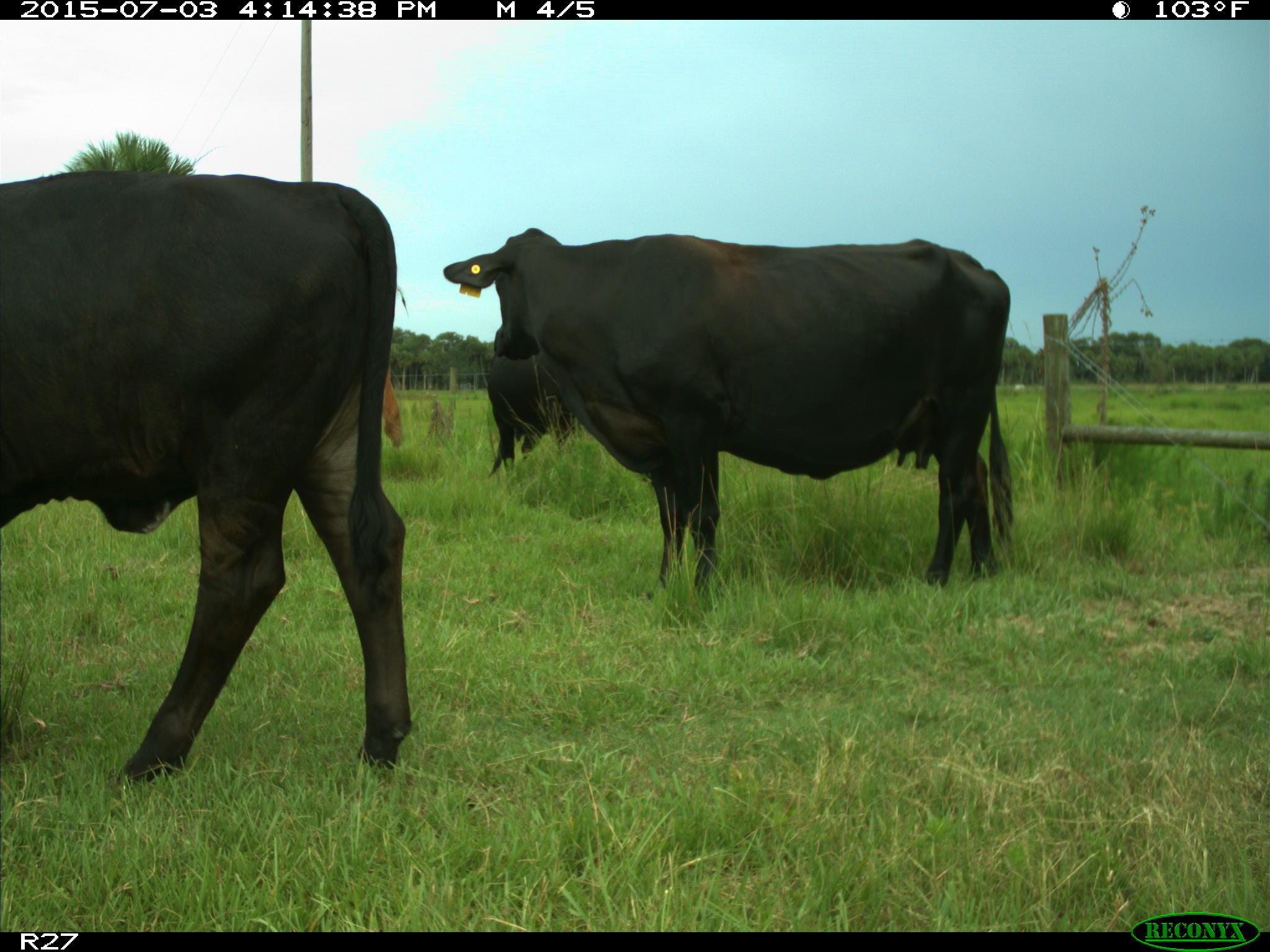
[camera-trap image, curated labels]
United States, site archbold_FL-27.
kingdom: Animalia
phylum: Chordata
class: Mammalia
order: Artiodactyla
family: Bovidae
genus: Bos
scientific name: Bos taurus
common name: domestic cow